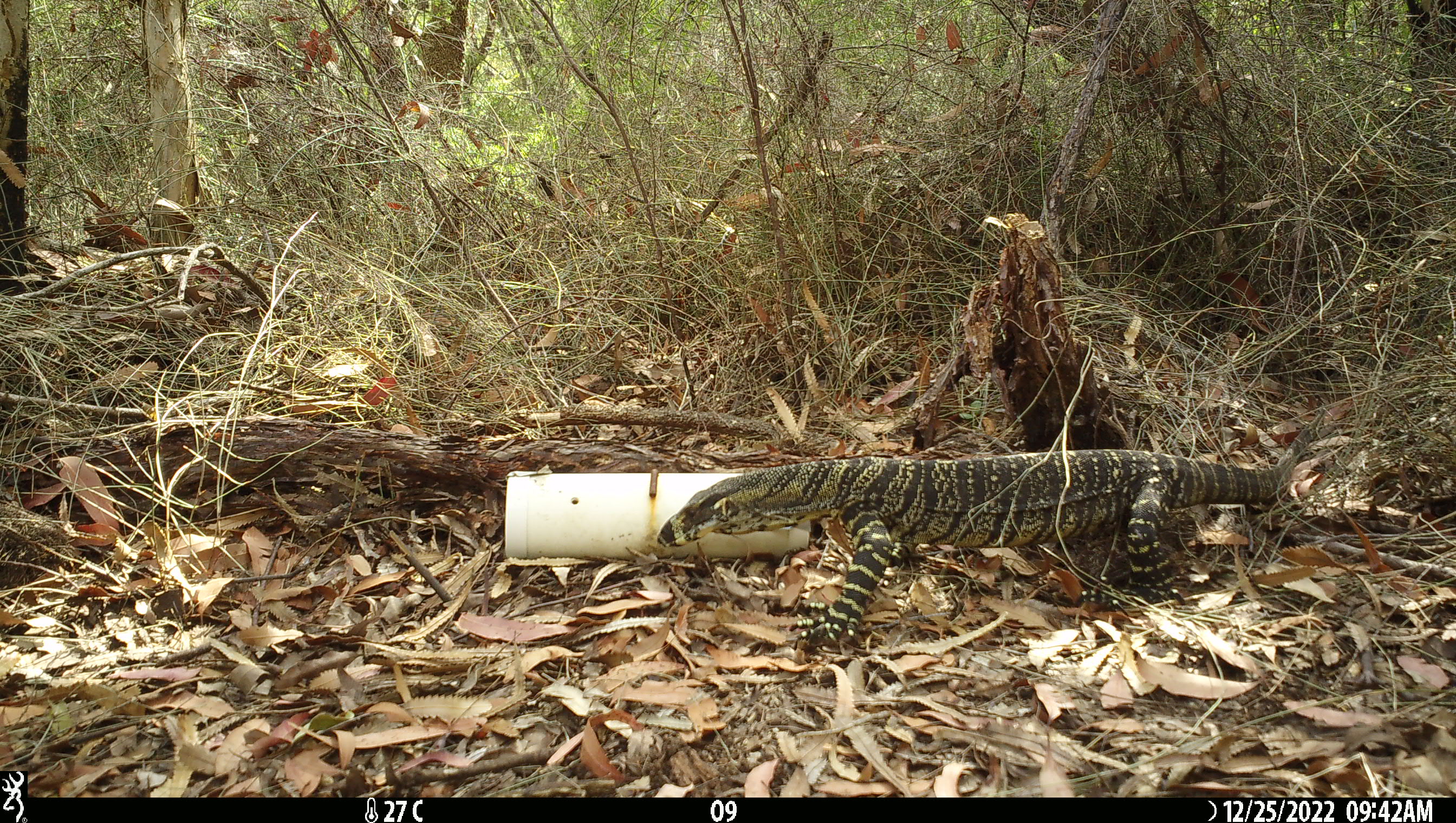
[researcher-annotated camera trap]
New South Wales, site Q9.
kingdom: Animalia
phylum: Chordata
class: Reptilia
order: Squamata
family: Varanidae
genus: Varanus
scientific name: Varanus varius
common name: lace monitor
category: goanna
Goanna (lace monitor) (Varanus varius).